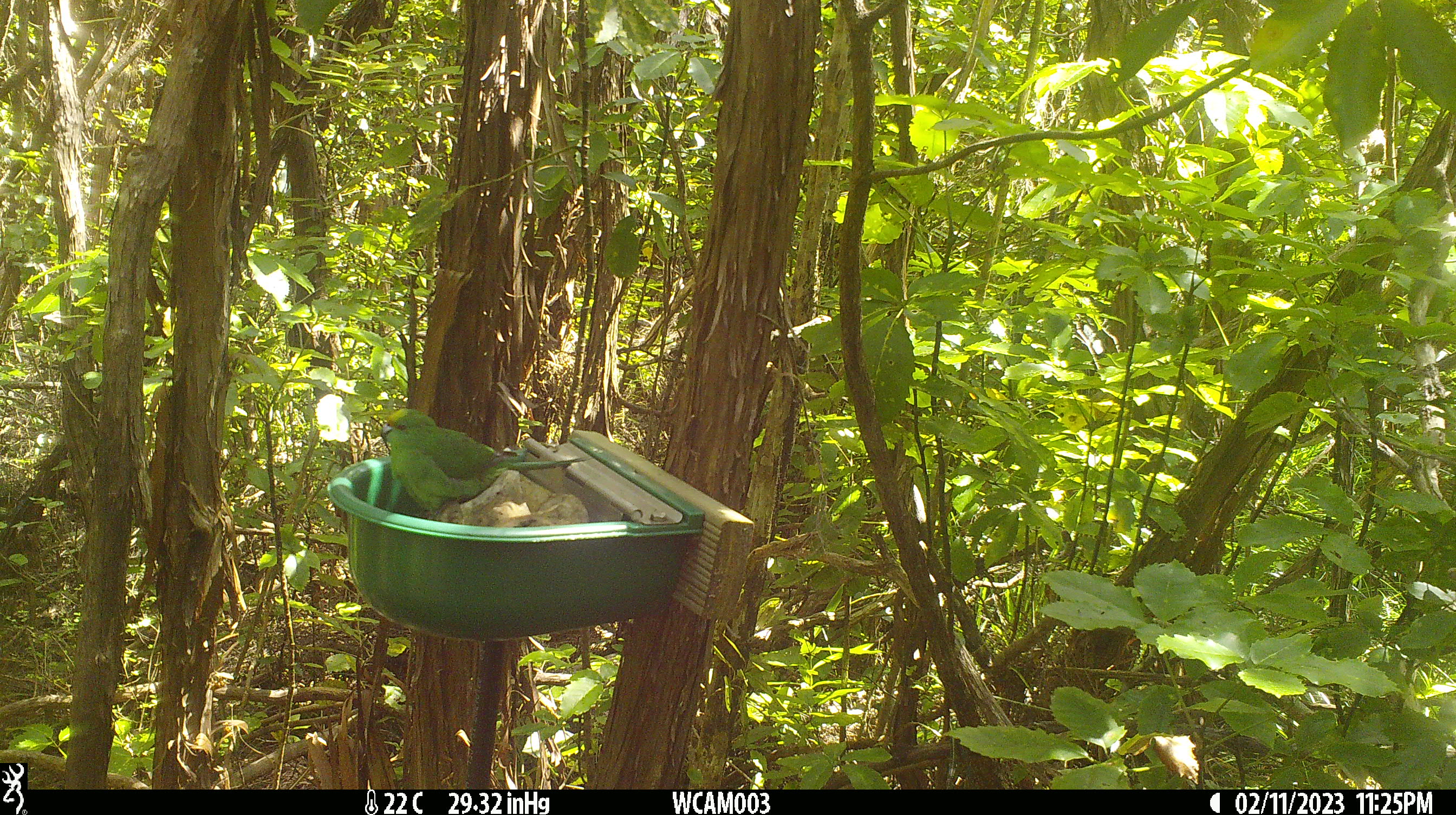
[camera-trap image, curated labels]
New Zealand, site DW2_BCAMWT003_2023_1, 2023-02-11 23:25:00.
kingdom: Animalia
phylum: Chordata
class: Aves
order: Psittaciformes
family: Psittaculidae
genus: Cyanoramphus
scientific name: Cyanoramphus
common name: parakeet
Parakeet (Cyanoramphus).